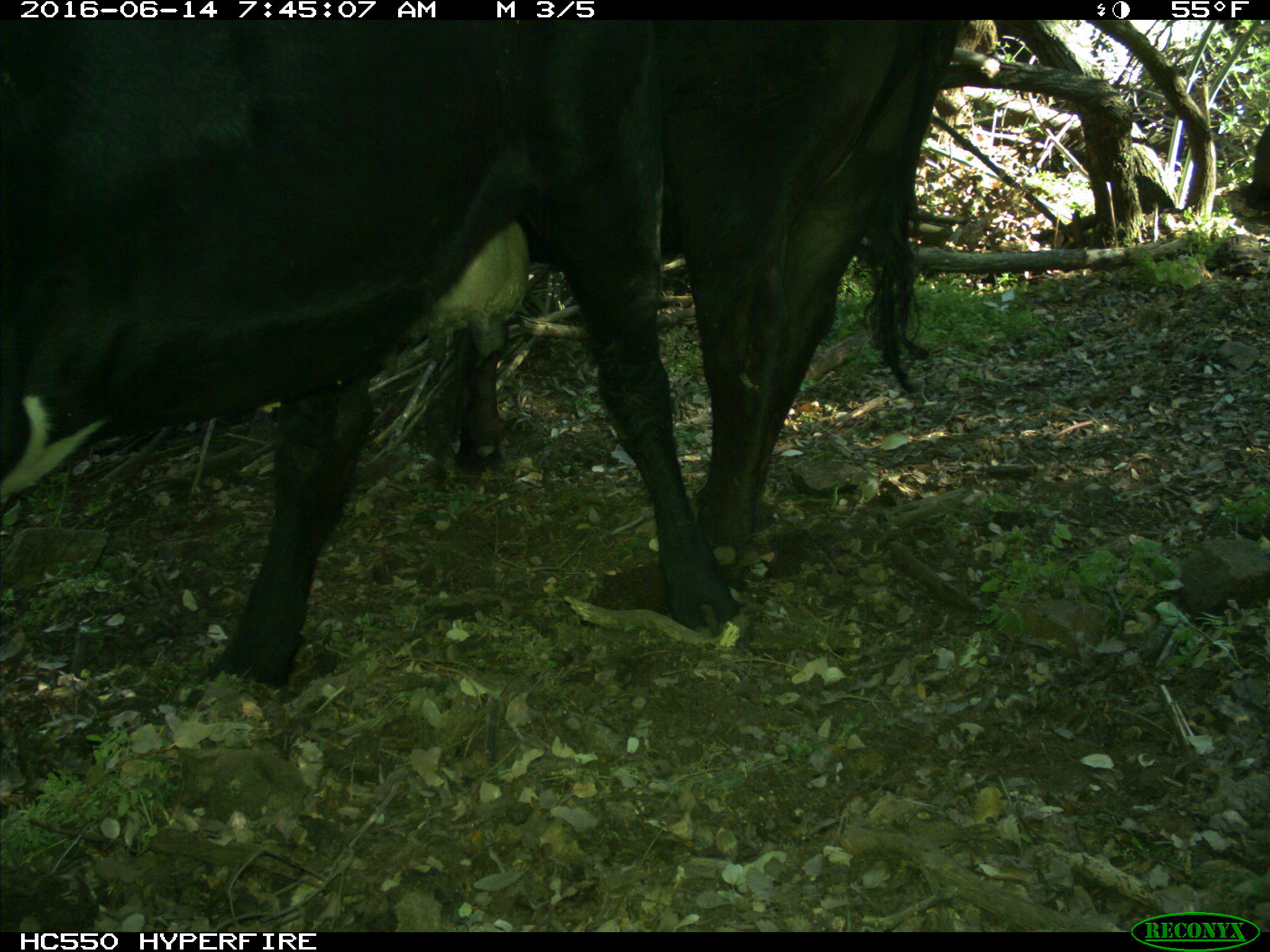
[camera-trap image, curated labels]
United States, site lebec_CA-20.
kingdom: Animalia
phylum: Chordata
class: Mammalia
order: Artiodactyla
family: Bovidae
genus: Bos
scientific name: Bos taurus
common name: domestic cow